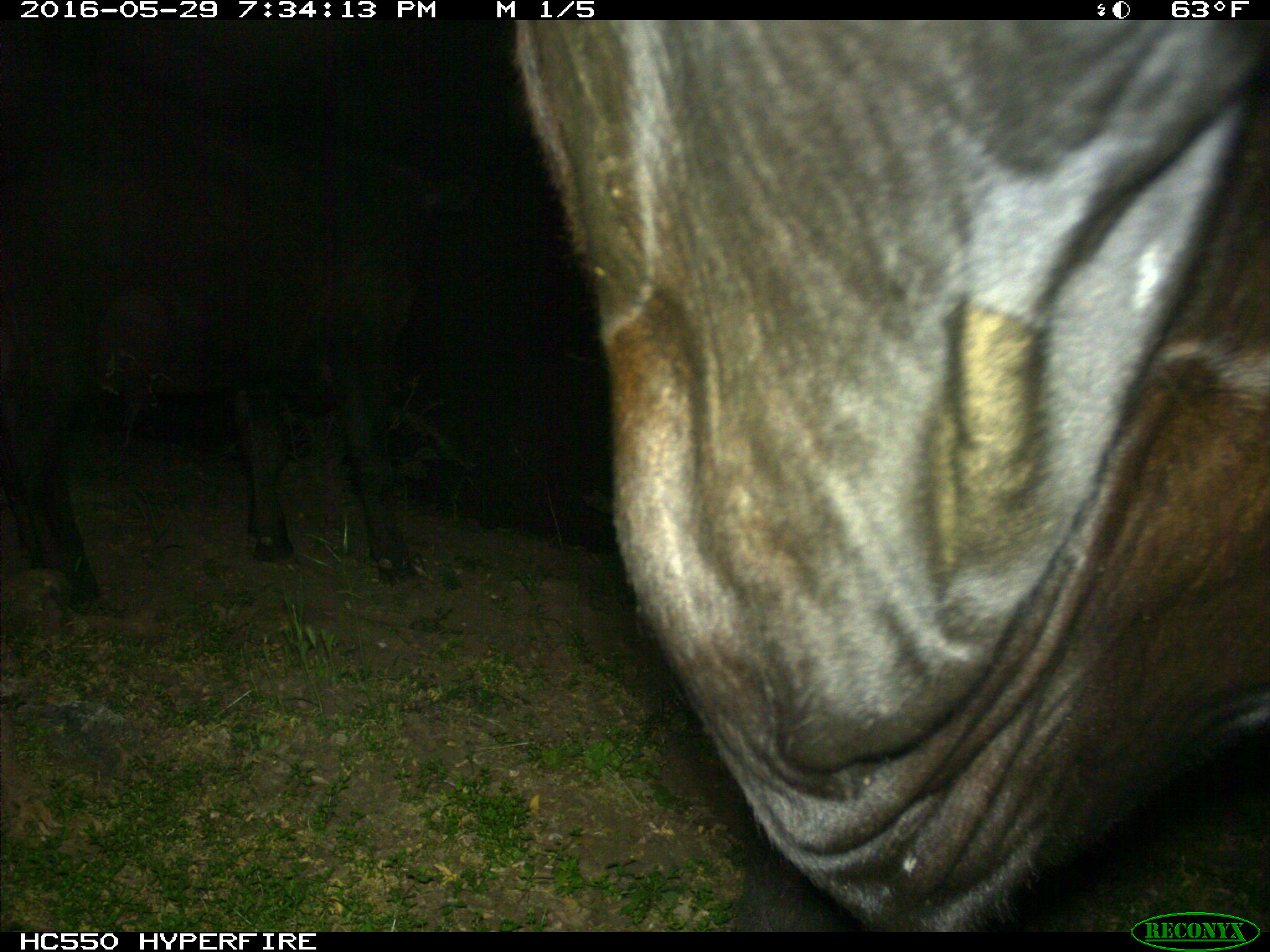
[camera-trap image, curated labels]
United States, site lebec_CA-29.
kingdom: Animalia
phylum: Chordata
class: Mammalia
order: Artiodactyla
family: Bovidae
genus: Bos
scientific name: Bos taurus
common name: domestic cow